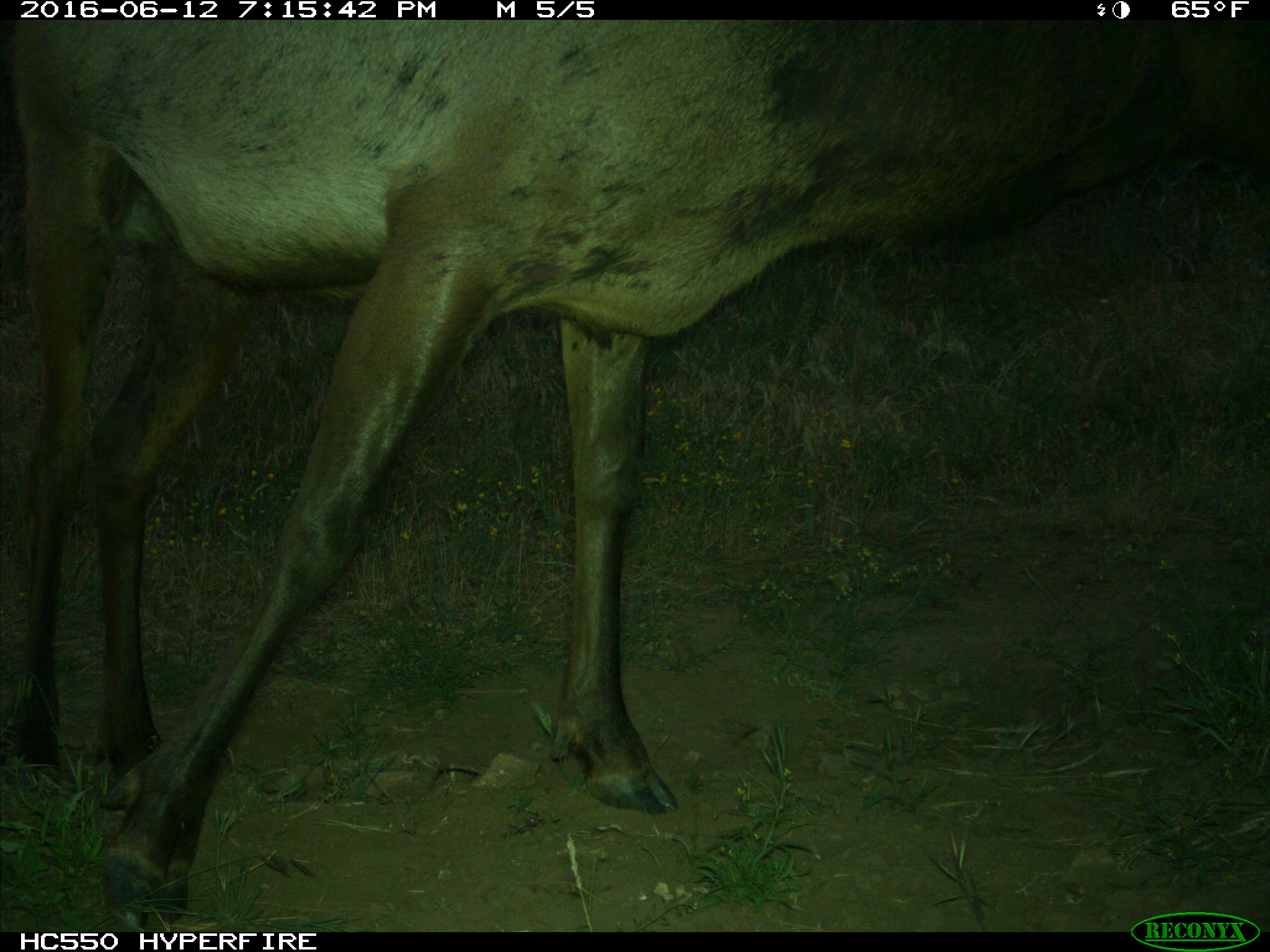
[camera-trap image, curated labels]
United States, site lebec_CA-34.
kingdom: Animalia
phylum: Chordata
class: Mammalia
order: Artiodactyla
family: Cervidae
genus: Cervus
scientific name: Cervus canadensis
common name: elk